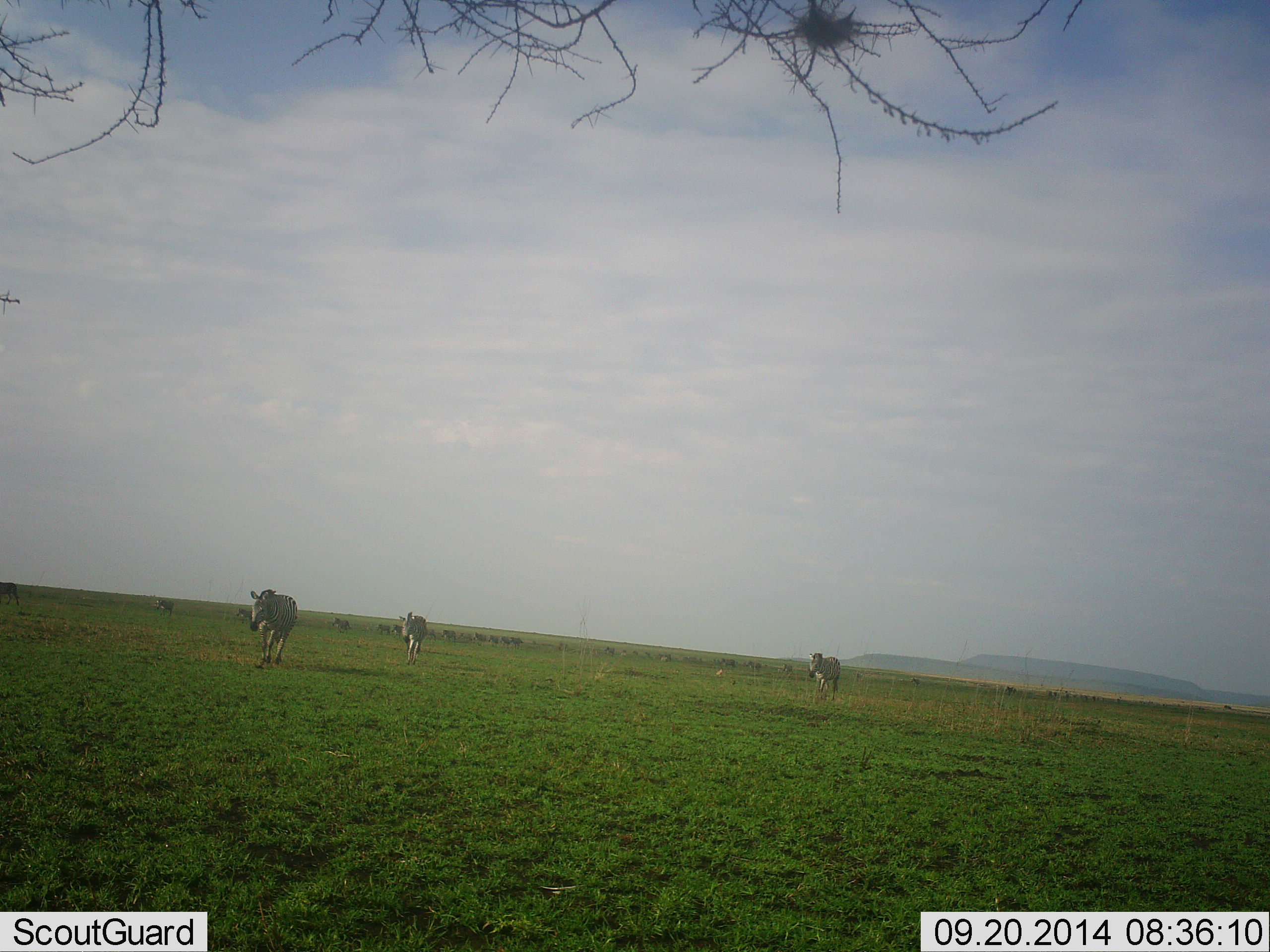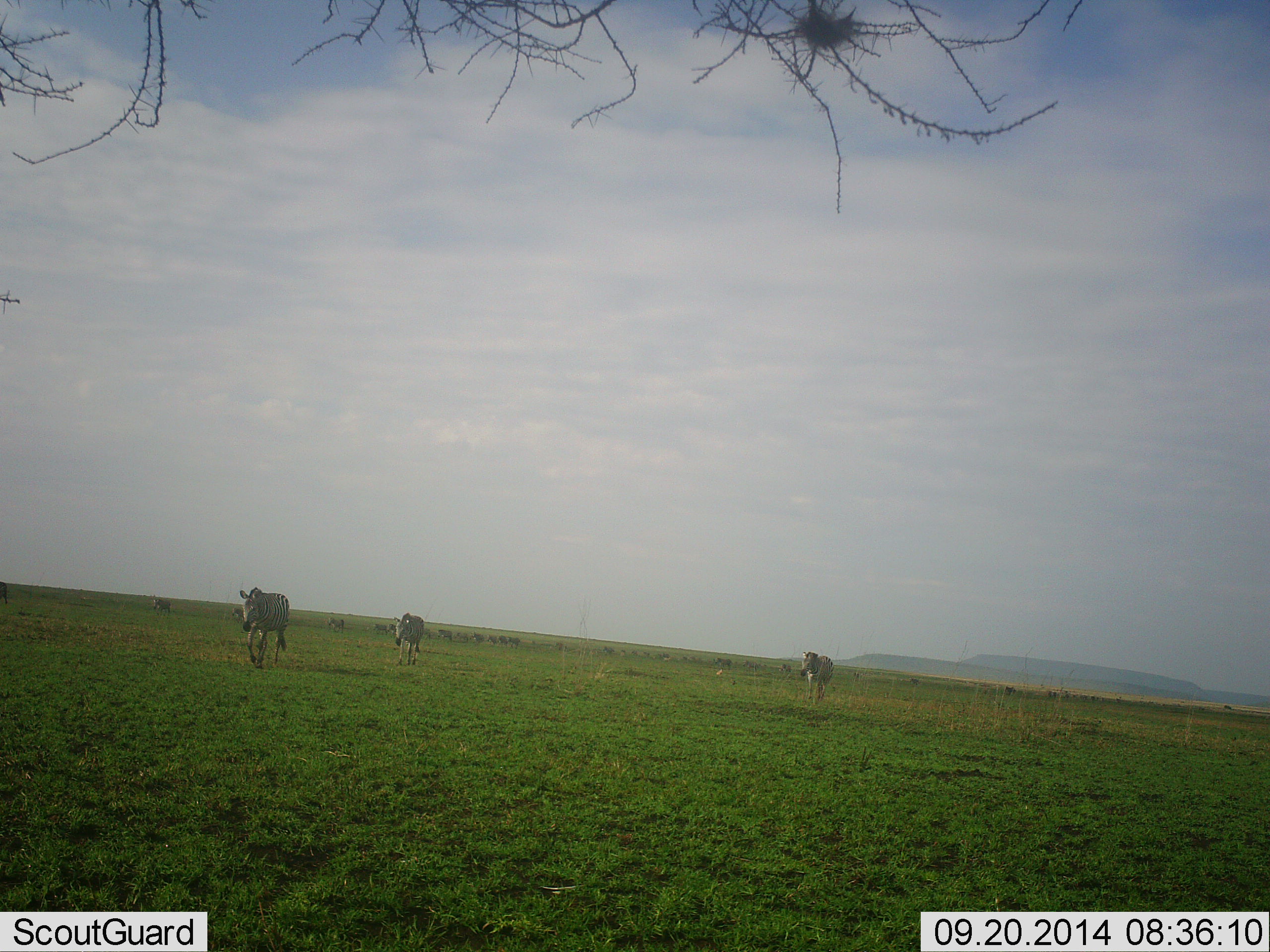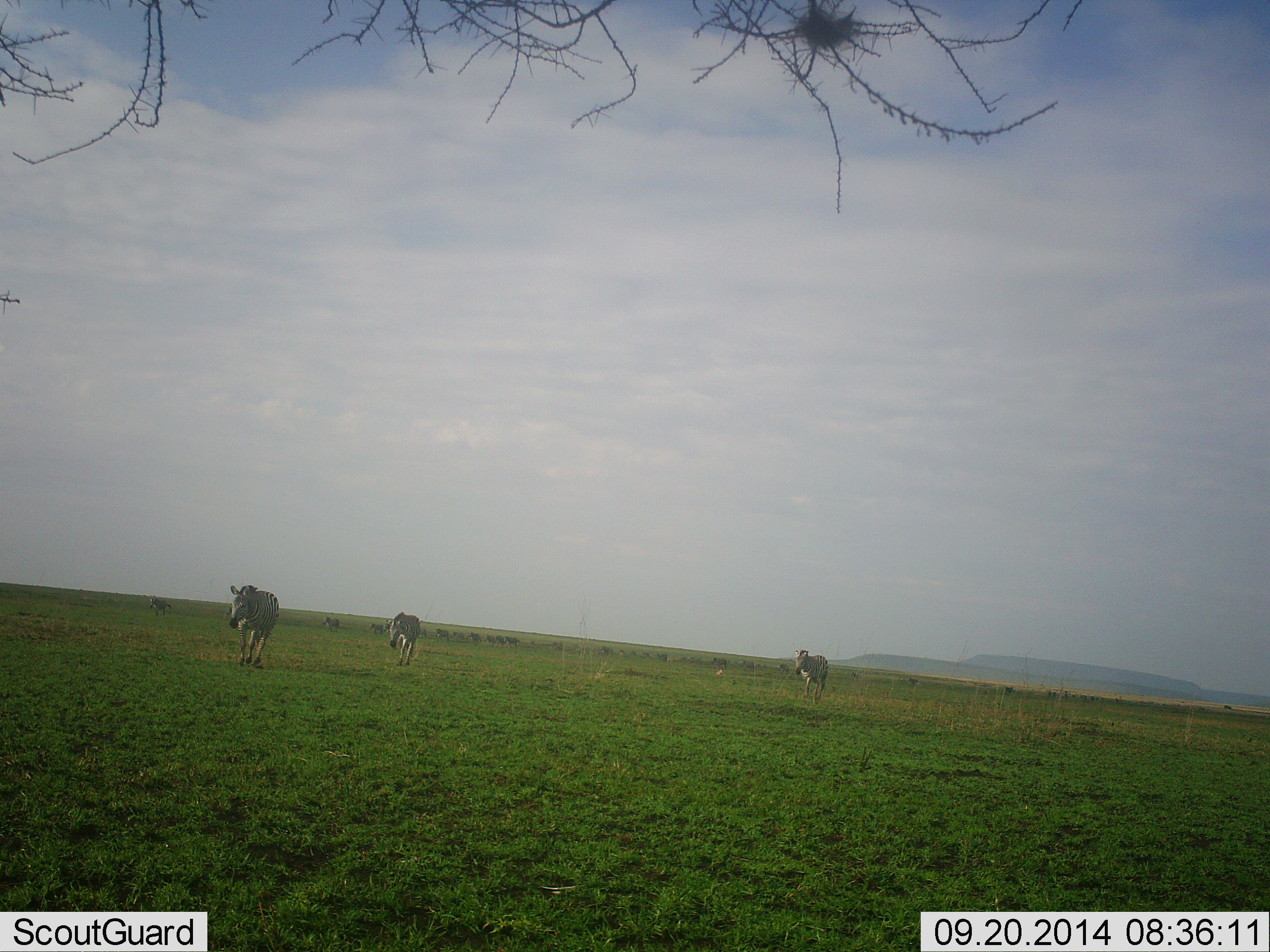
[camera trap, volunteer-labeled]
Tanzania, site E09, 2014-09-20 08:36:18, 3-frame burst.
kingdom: Animalia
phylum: Chordata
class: Mammalia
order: Perissodactyla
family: Equidae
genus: Equus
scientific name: Equus quagga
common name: plains zebra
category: zebra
Zebra (plains zebra) (Equus quagga), count 11-50. Behavior (volunteer vote fractions): standing 0%, resting 0%, moving 100%, interacting 0%. Young present (vote fraction): 0%. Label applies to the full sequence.